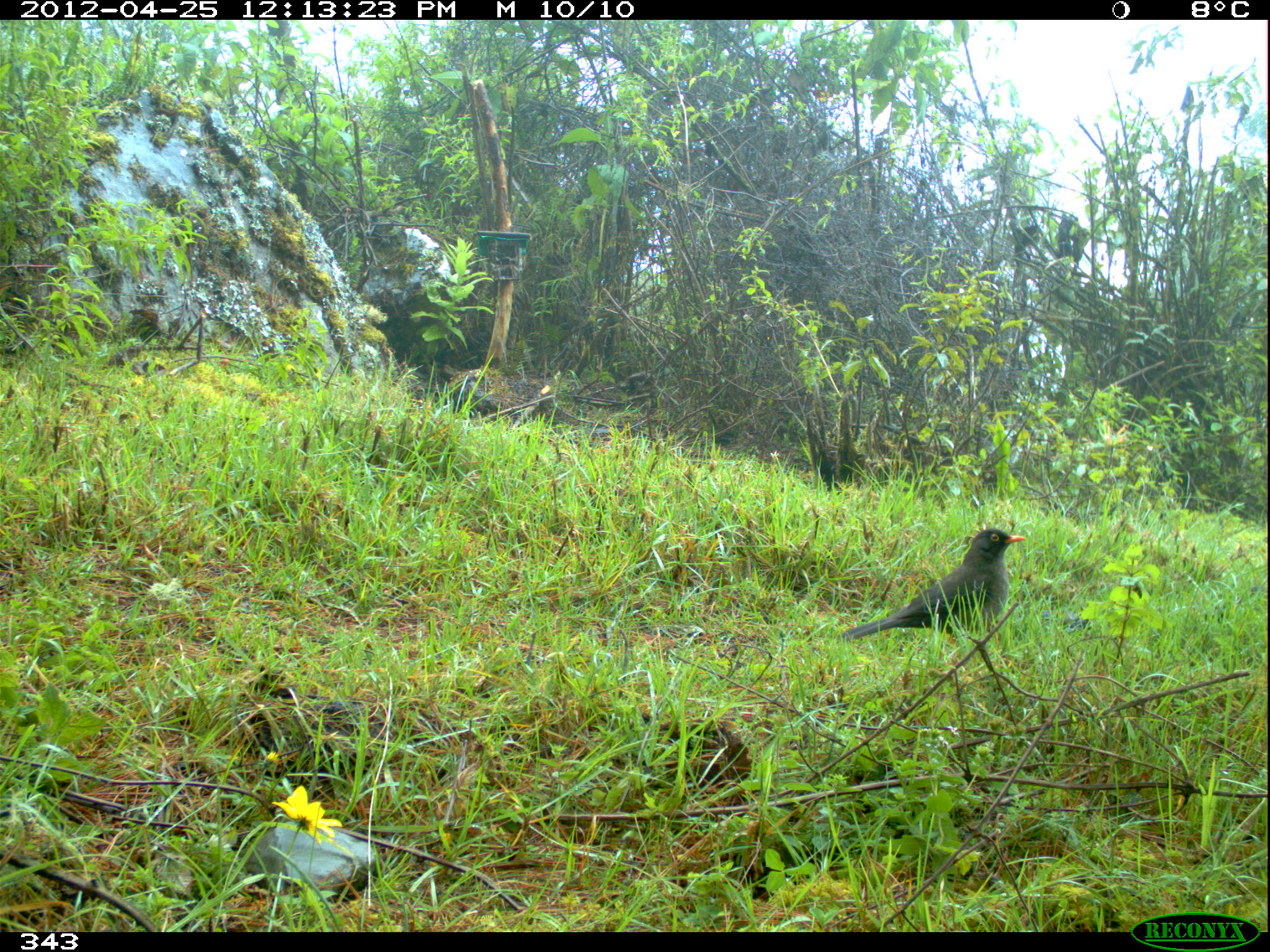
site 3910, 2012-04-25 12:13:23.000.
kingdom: Animalia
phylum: Chordata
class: Aves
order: Passeriformes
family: Turdidae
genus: Turdus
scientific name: Turdus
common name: true thrushes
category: turdus sp